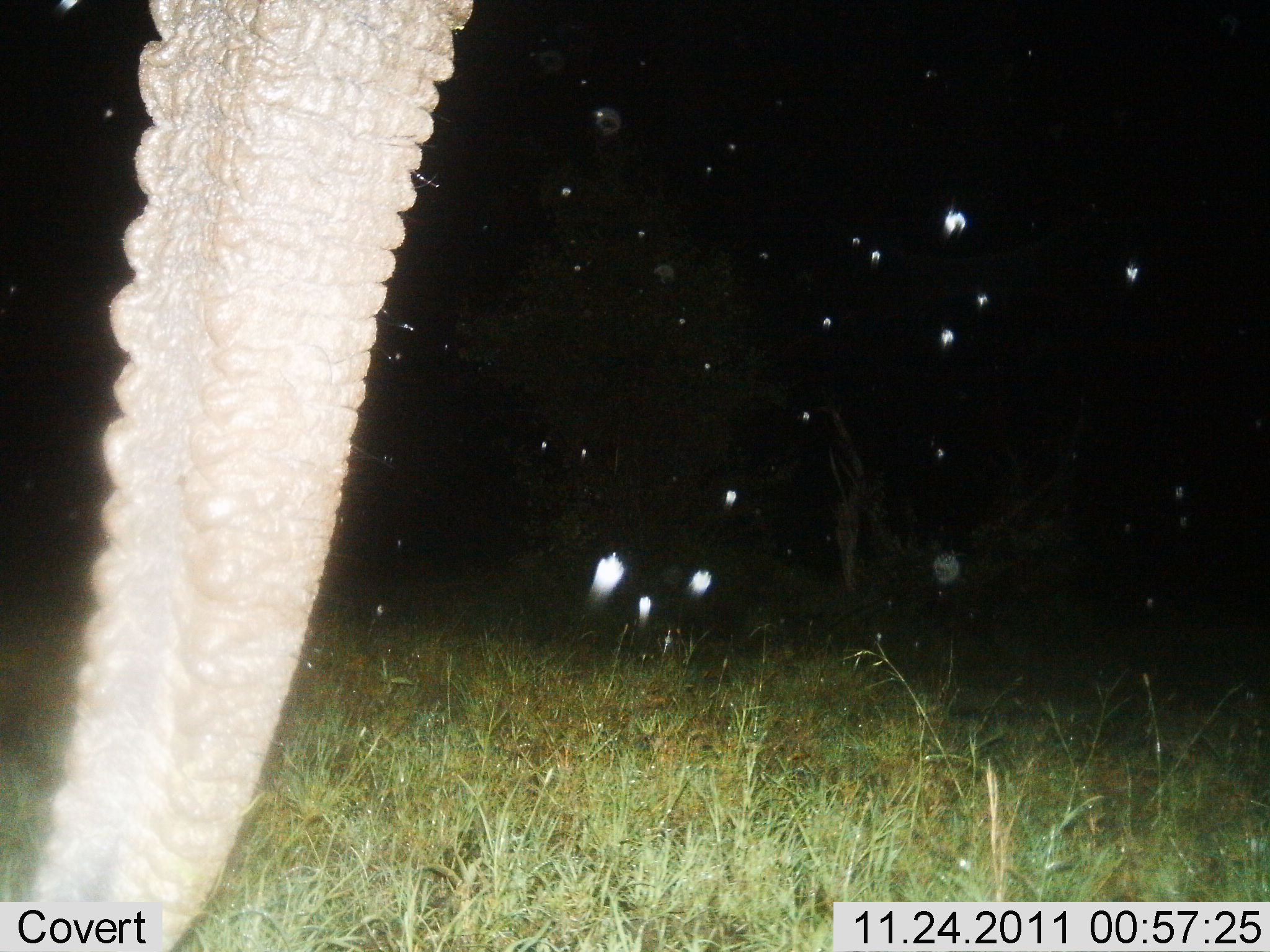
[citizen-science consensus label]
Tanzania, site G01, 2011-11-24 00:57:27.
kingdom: Animalia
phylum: Chordata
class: Mammalia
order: Proboscidea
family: Elephantidae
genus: Loxodonta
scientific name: Loxodonta africana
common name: african bush elephant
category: elephant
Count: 1.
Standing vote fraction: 86%.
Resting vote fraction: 0%.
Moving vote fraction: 7%.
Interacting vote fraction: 0%.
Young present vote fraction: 0%.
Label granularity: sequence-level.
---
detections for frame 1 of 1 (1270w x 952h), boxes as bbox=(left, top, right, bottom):
animal: bbox=(1, 0, 485, 950)